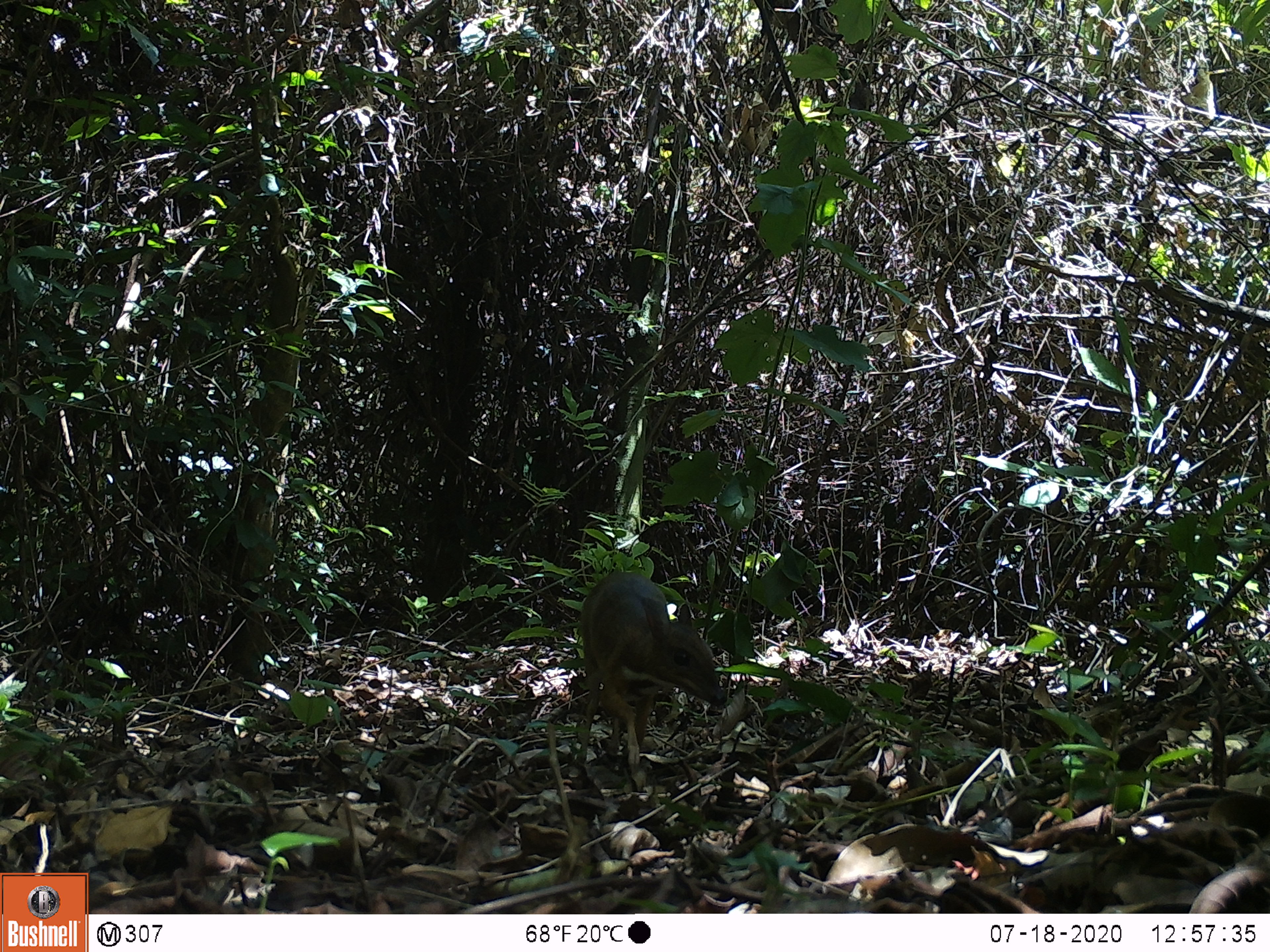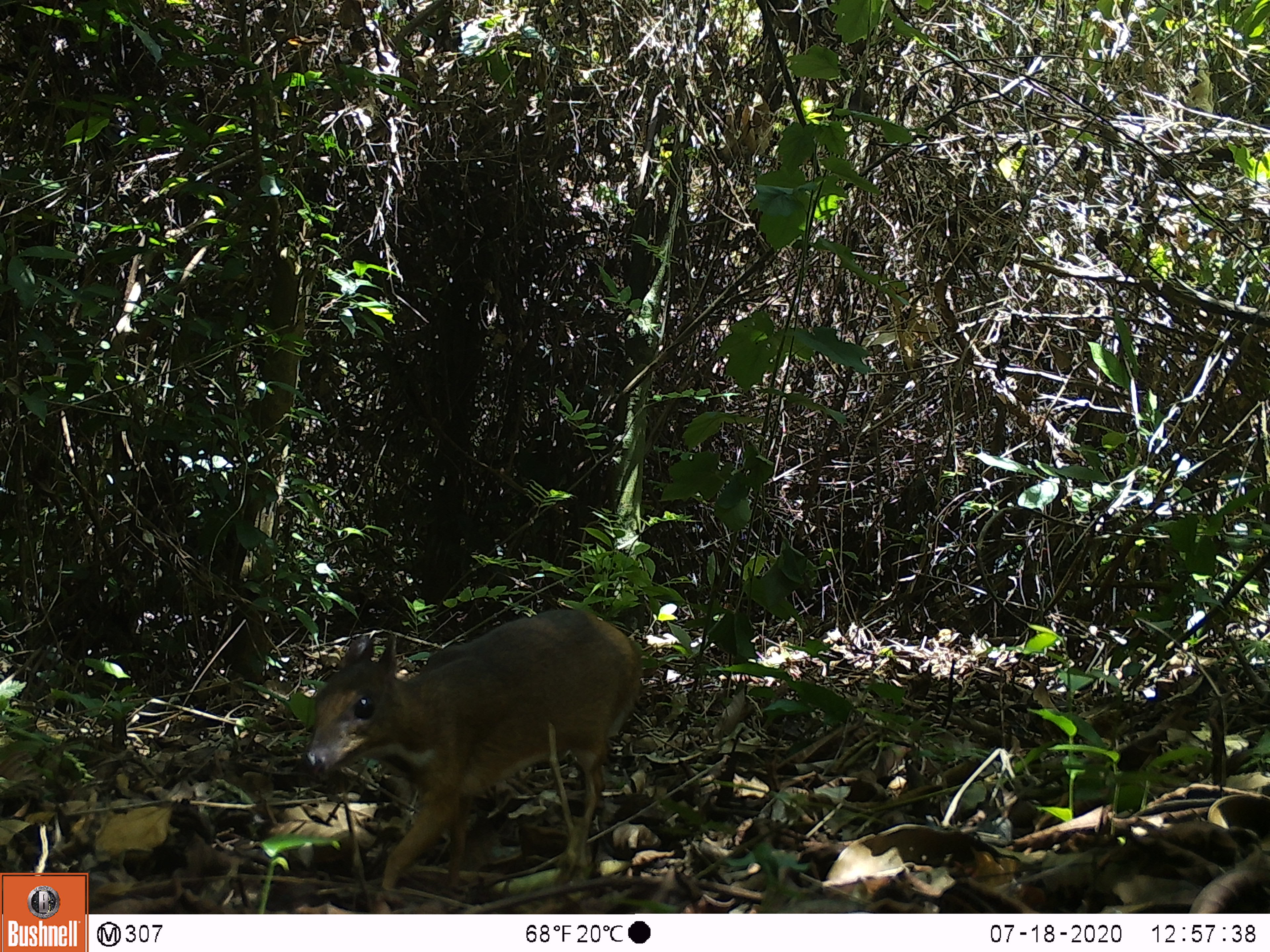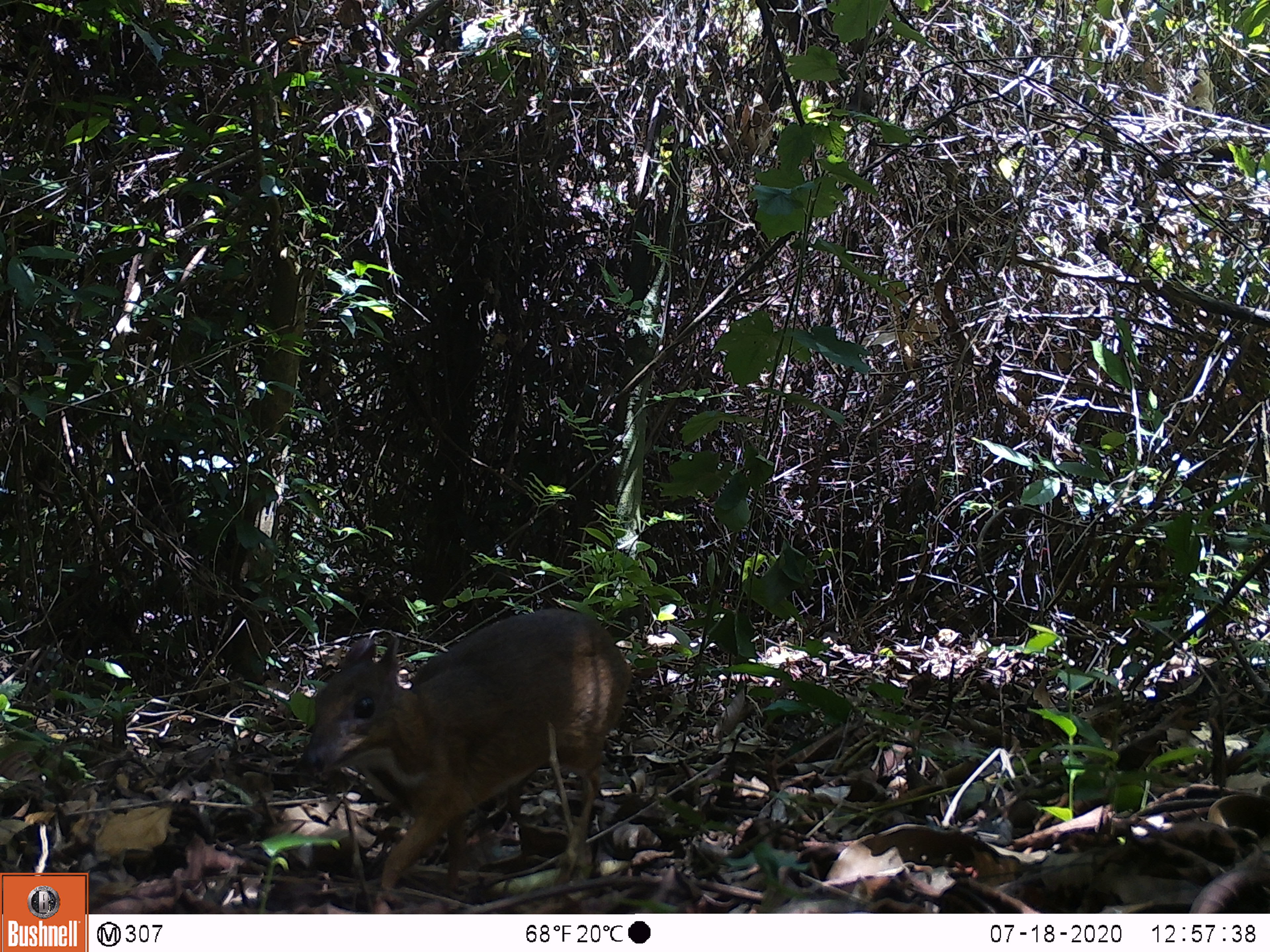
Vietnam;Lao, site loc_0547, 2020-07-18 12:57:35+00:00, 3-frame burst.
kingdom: Animalia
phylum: Chordata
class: Mammalia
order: Artiodactyla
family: Tragulidae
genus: Moschiola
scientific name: Moschiola meminna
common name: chevrotain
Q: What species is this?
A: Chevrotain (Moschiola meminna).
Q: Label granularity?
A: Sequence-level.